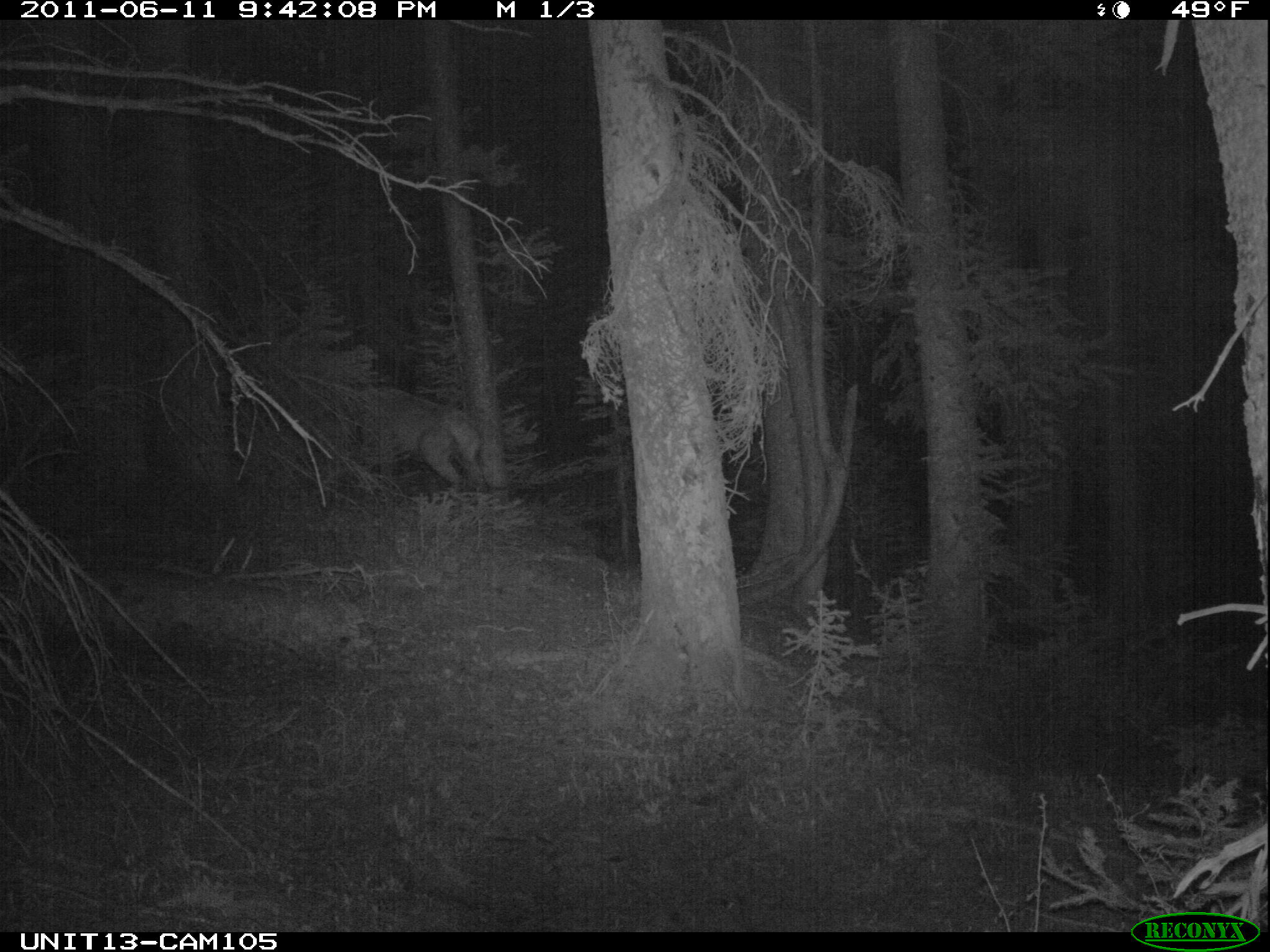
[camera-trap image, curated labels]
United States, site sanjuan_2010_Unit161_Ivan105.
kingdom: Animalia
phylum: Chordata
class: Mammalia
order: Artiodactyla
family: Cervidae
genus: Cervus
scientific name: Cervus elaphus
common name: red deer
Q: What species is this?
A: Cervus elaphus (red deer).